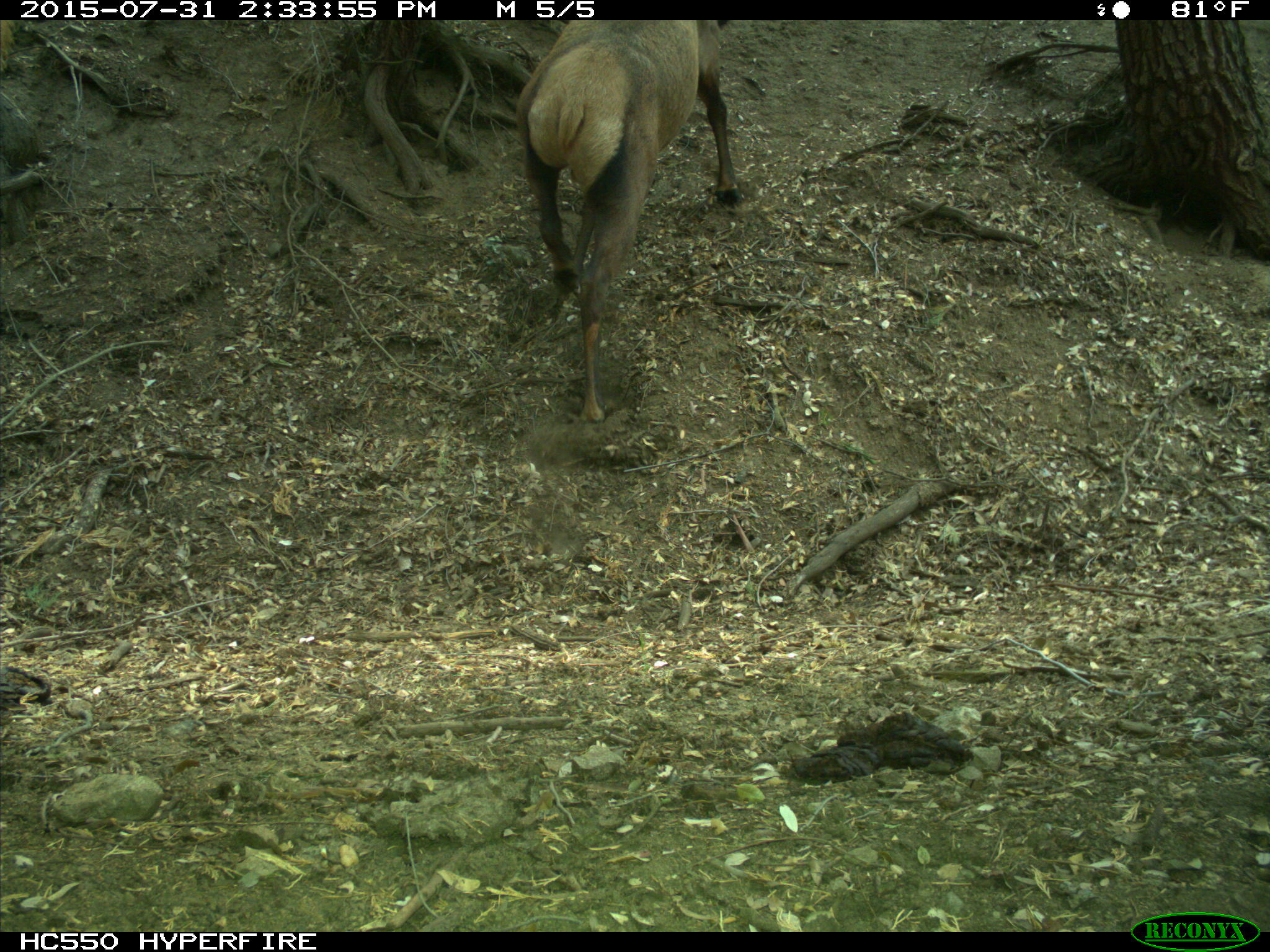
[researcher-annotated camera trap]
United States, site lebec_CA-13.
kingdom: Animalia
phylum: Chordata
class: Mammalia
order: Artiodactyla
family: Cervidae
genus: Cervus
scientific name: Cervus canadensis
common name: elk